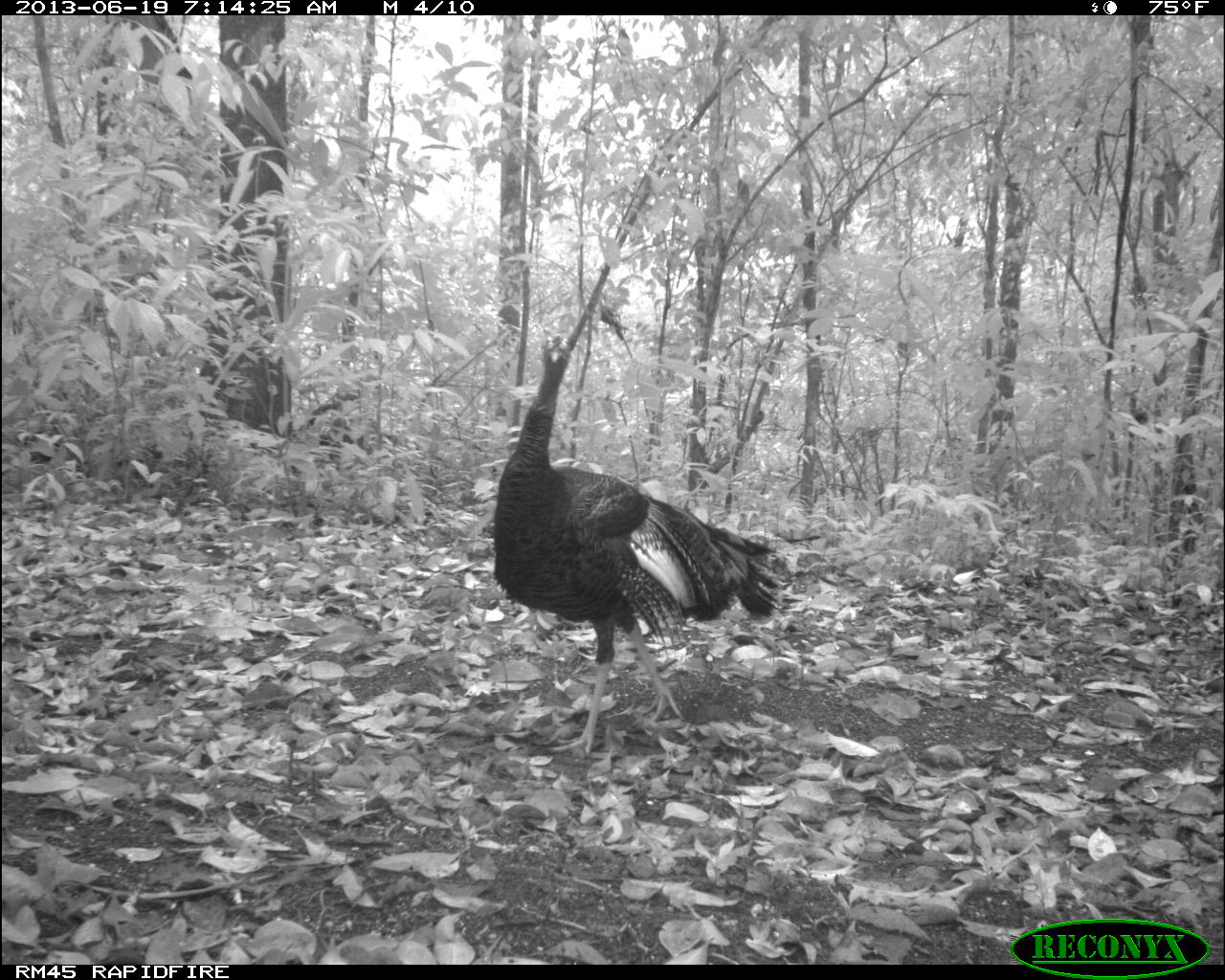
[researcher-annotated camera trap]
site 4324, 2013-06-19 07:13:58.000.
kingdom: Animalia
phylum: Chordata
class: Aves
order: Galliformes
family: Phasianidae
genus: Meleagris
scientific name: Meleagris ocellata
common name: ocellated turkey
Meleagris ocellata (ocellated turkey), count 1, sex female.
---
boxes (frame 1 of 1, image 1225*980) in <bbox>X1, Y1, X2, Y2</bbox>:
meleagris ocellata: <bbox>493, 328, 796, 753</bbox>